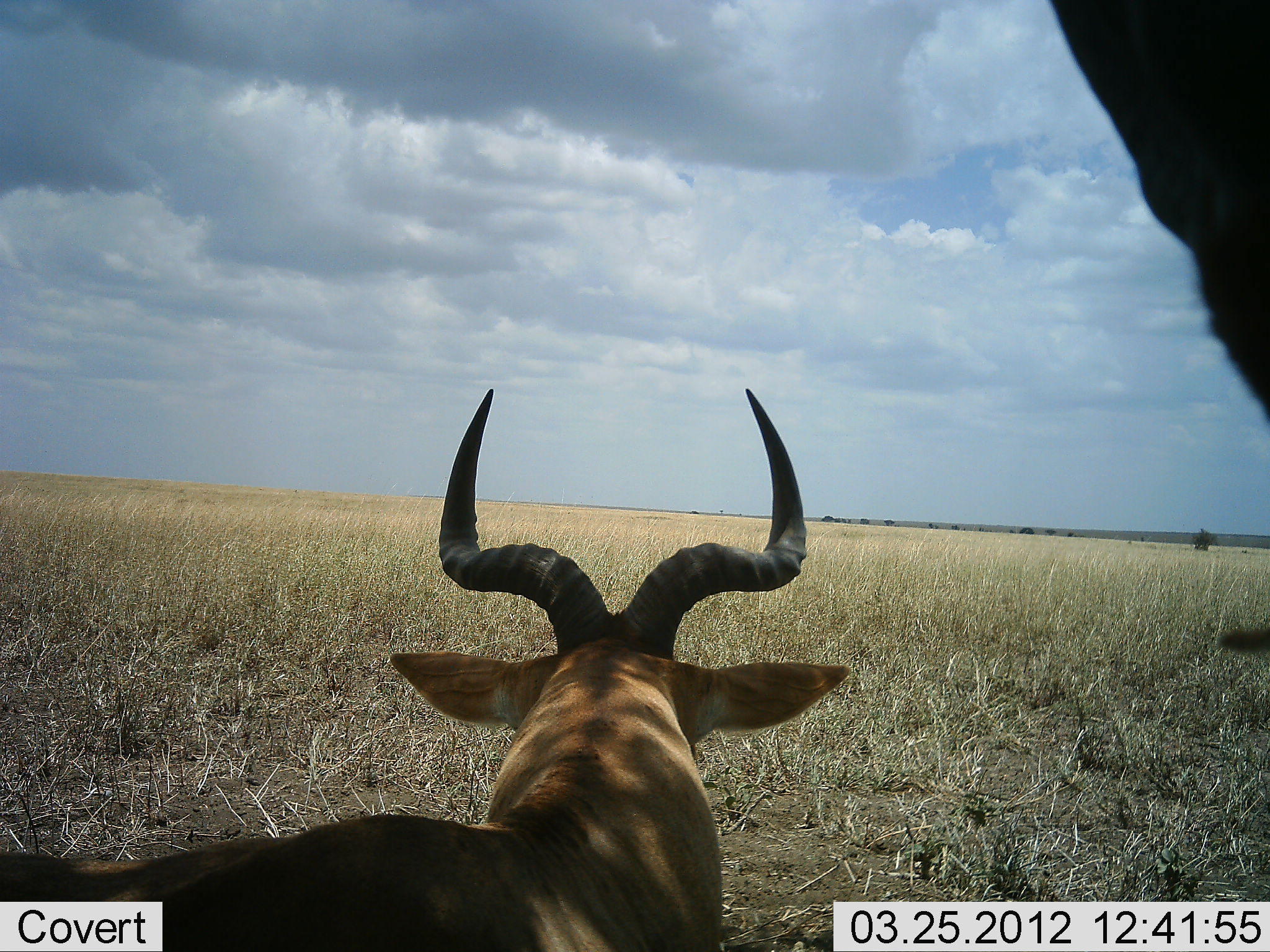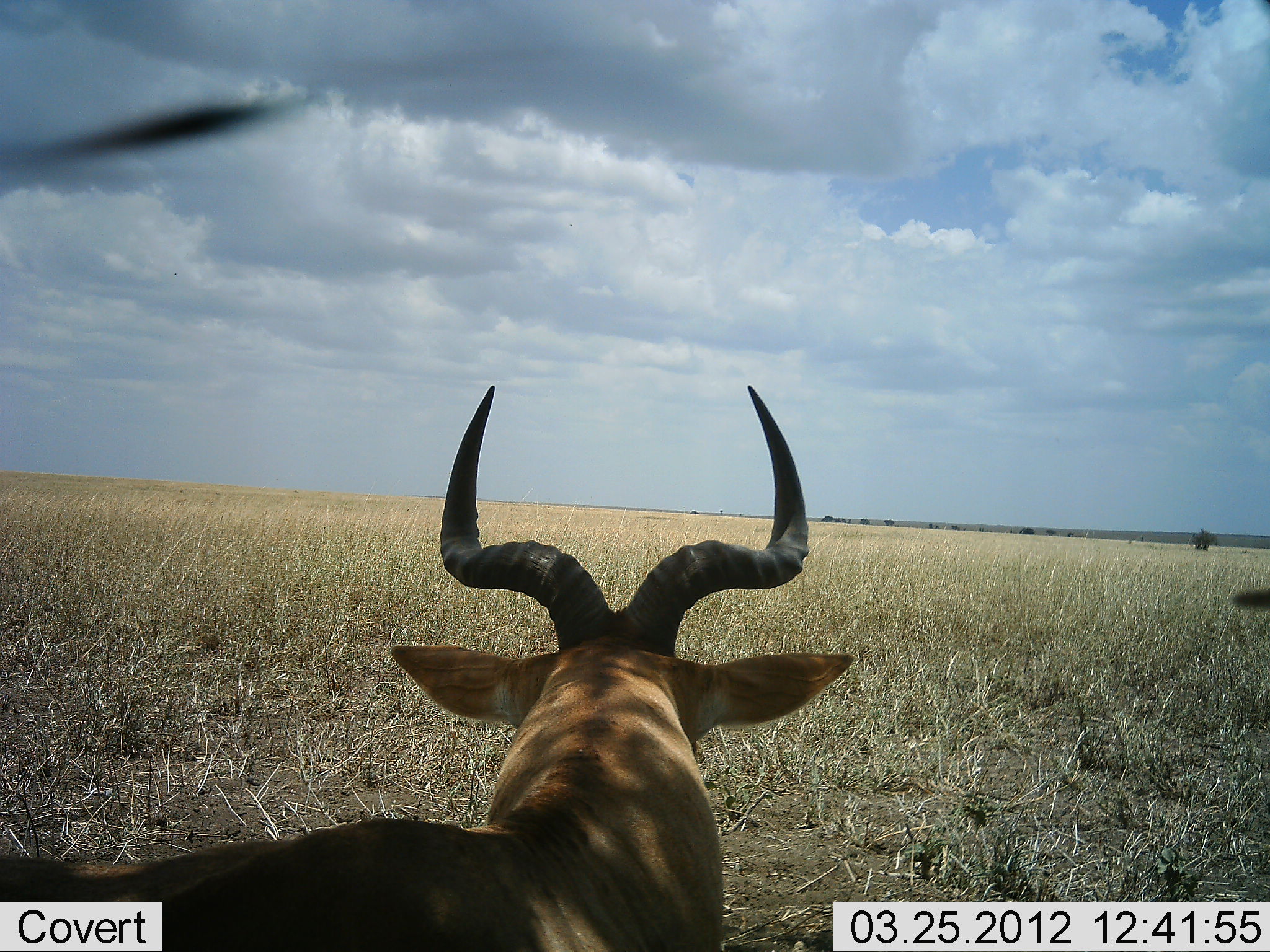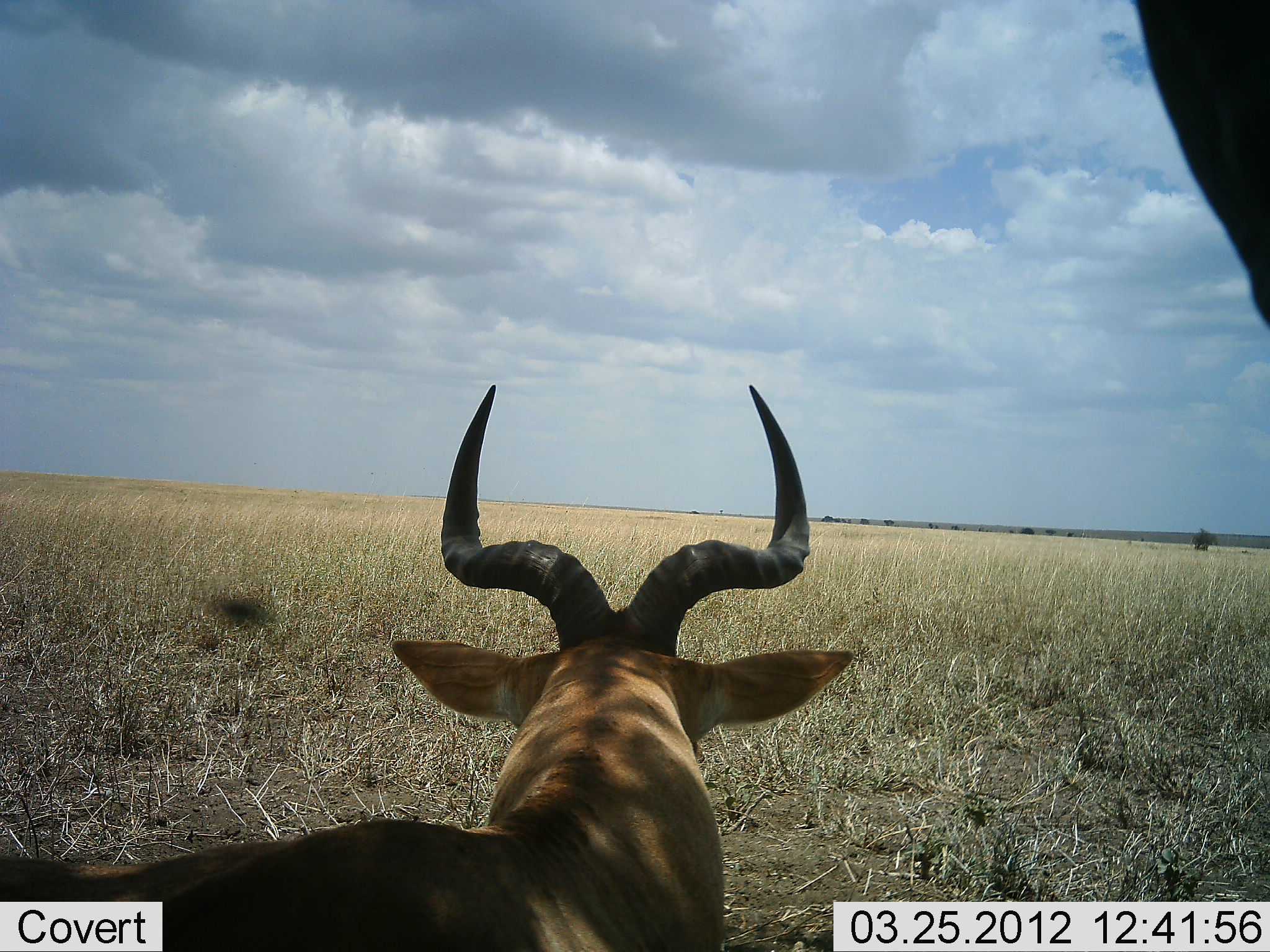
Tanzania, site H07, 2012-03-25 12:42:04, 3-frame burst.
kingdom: Animalia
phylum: Chordata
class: Mammalia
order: Artiodactyla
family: Bovidae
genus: Alcelaphus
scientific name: Alcelaphus buselaphus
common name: hartebeest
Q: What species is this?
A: Hartebeest (Alcelaphus buselaphus).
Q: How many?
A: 2.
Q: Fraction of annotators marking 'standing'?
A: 67%.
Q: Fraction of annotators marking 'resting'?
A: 72%.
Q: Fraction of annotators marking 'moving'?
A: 6%.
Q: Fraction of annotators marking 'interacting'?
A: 0%.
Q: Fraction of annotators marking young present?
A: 0%.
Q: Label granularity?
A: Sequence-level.